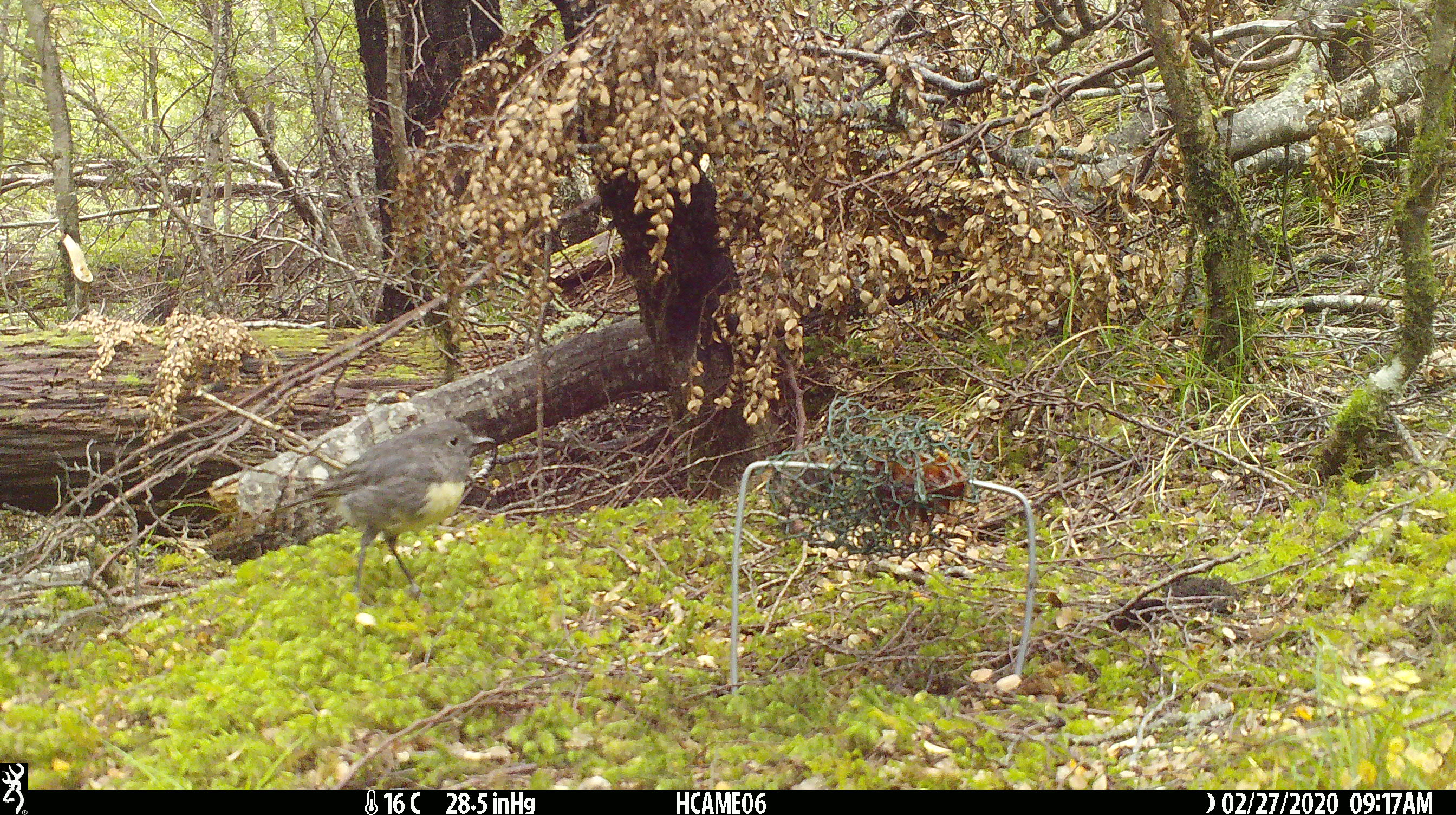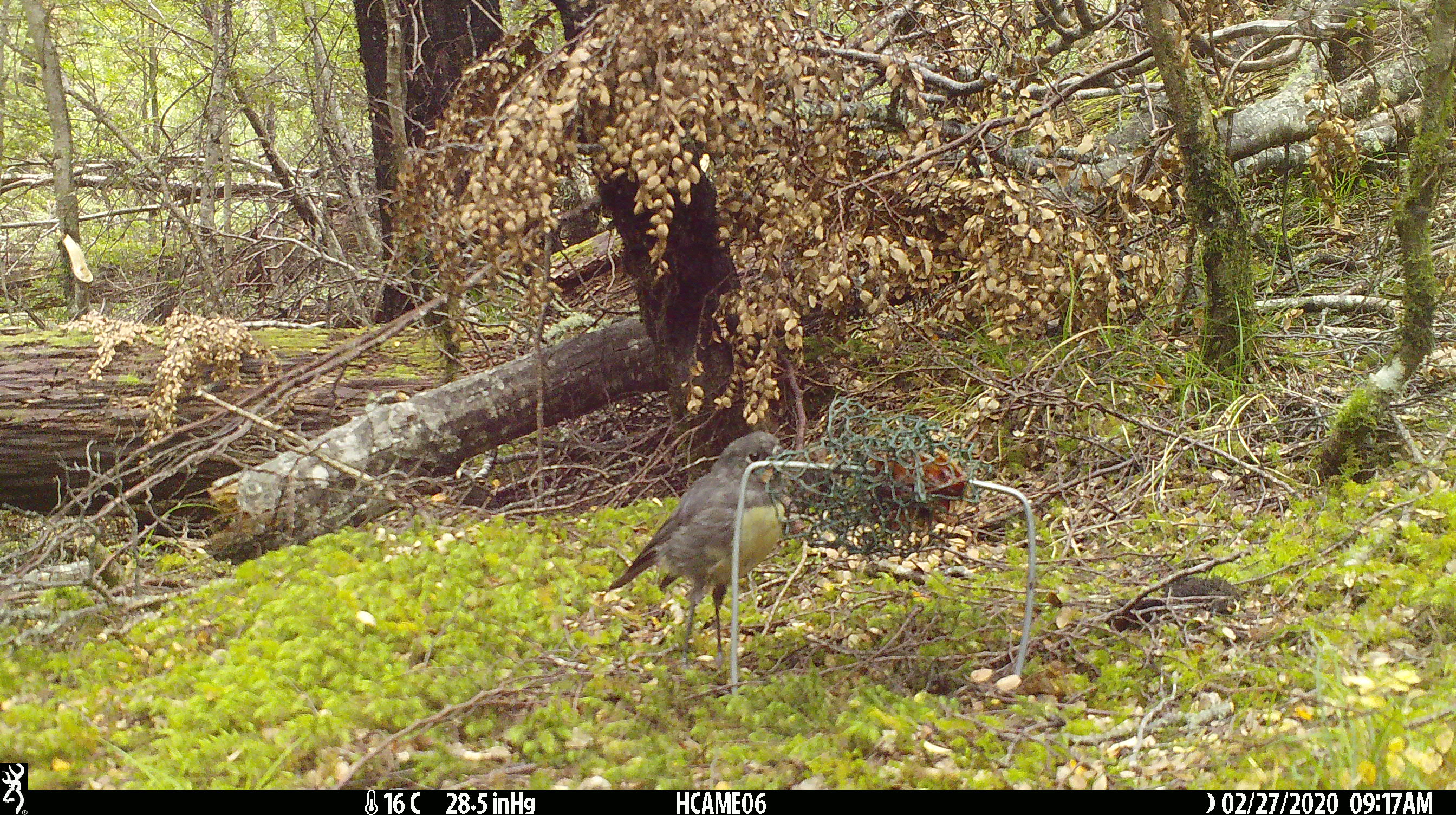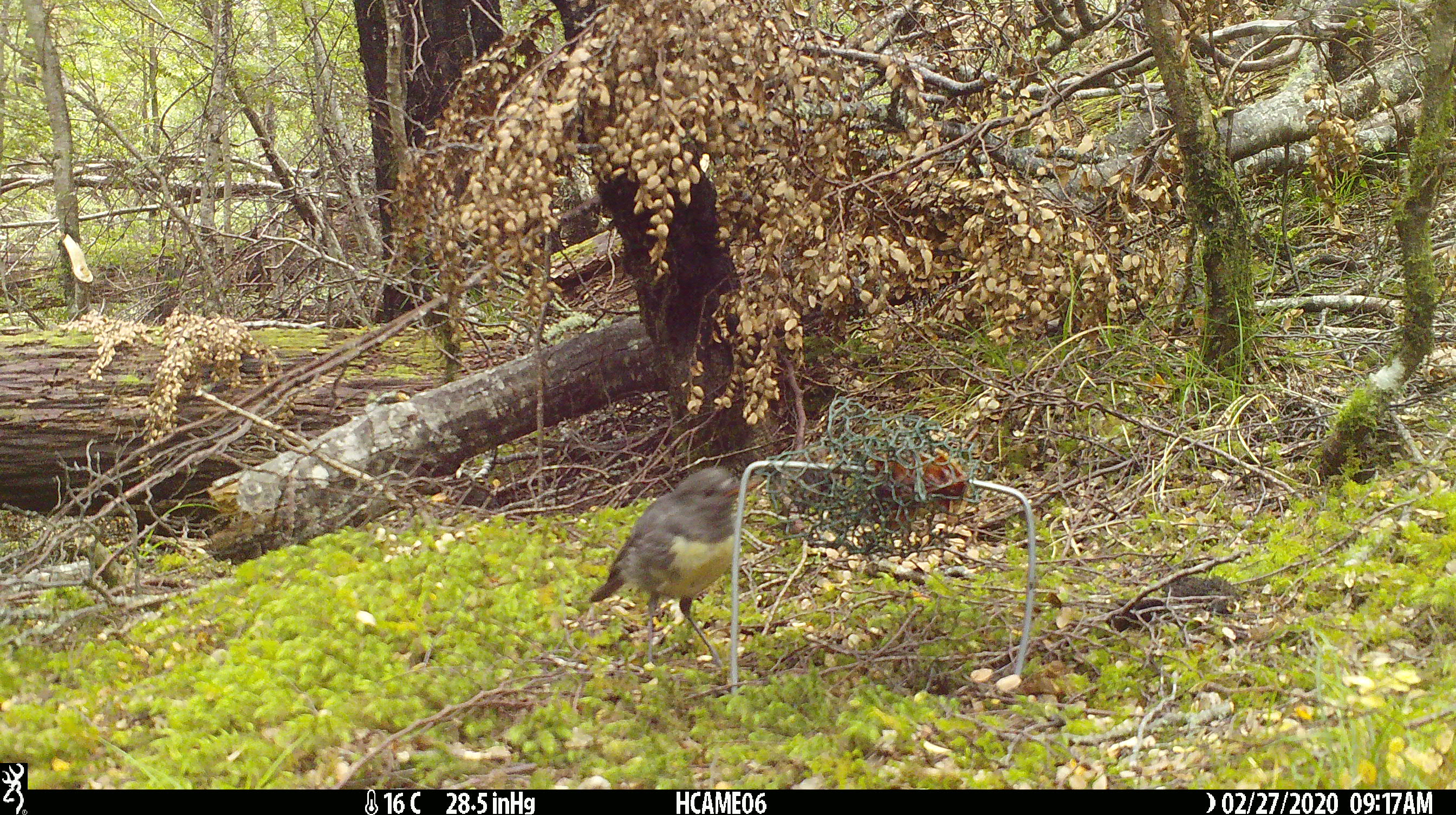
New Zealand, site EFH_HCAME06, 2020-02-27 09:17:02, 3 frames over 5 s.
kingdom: Animalia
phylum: Chordata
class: Aves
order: Passeriformes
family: Petroicidae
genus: Petroica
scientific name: Petroica australis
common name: new zealand robin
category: robin